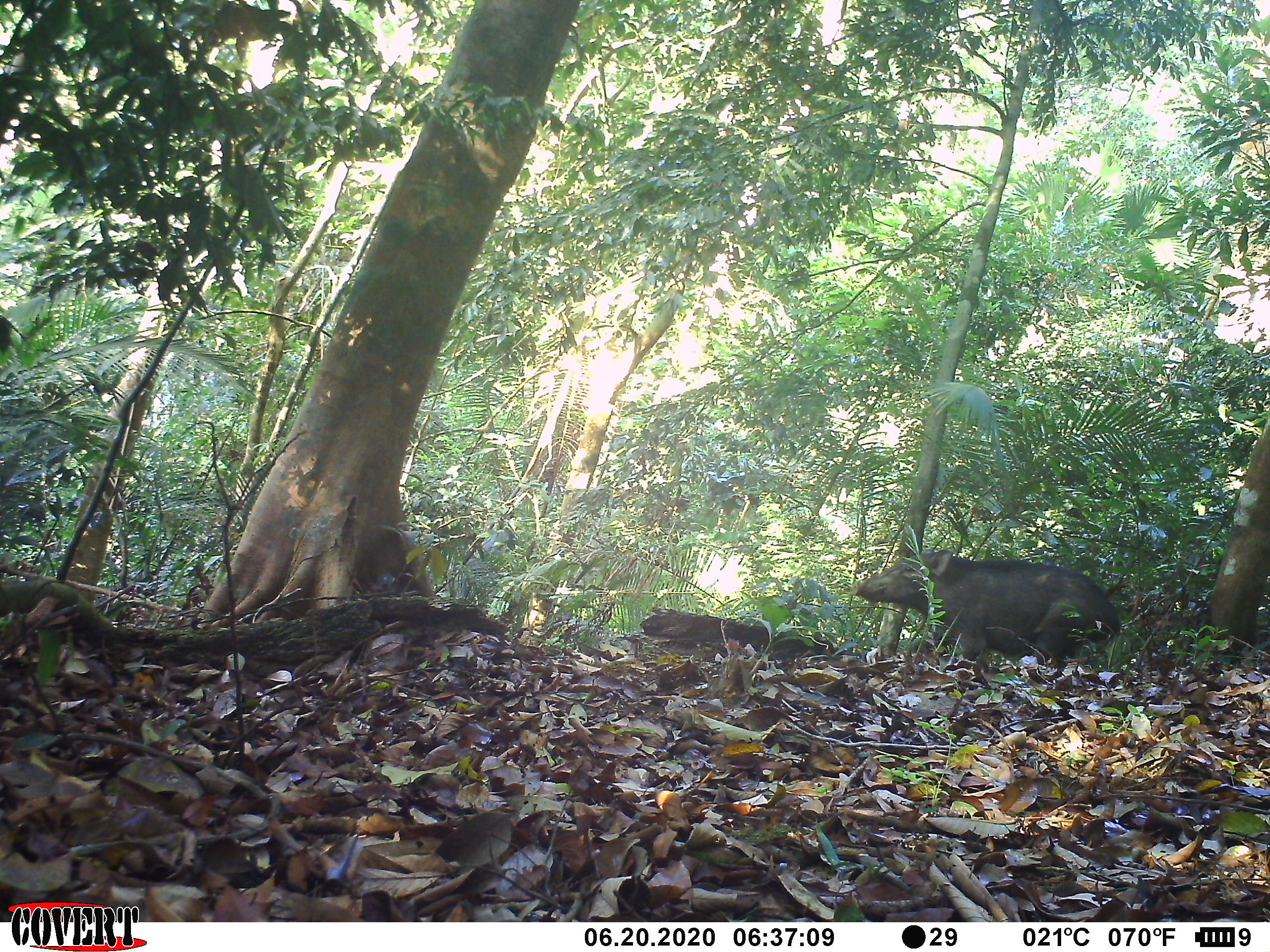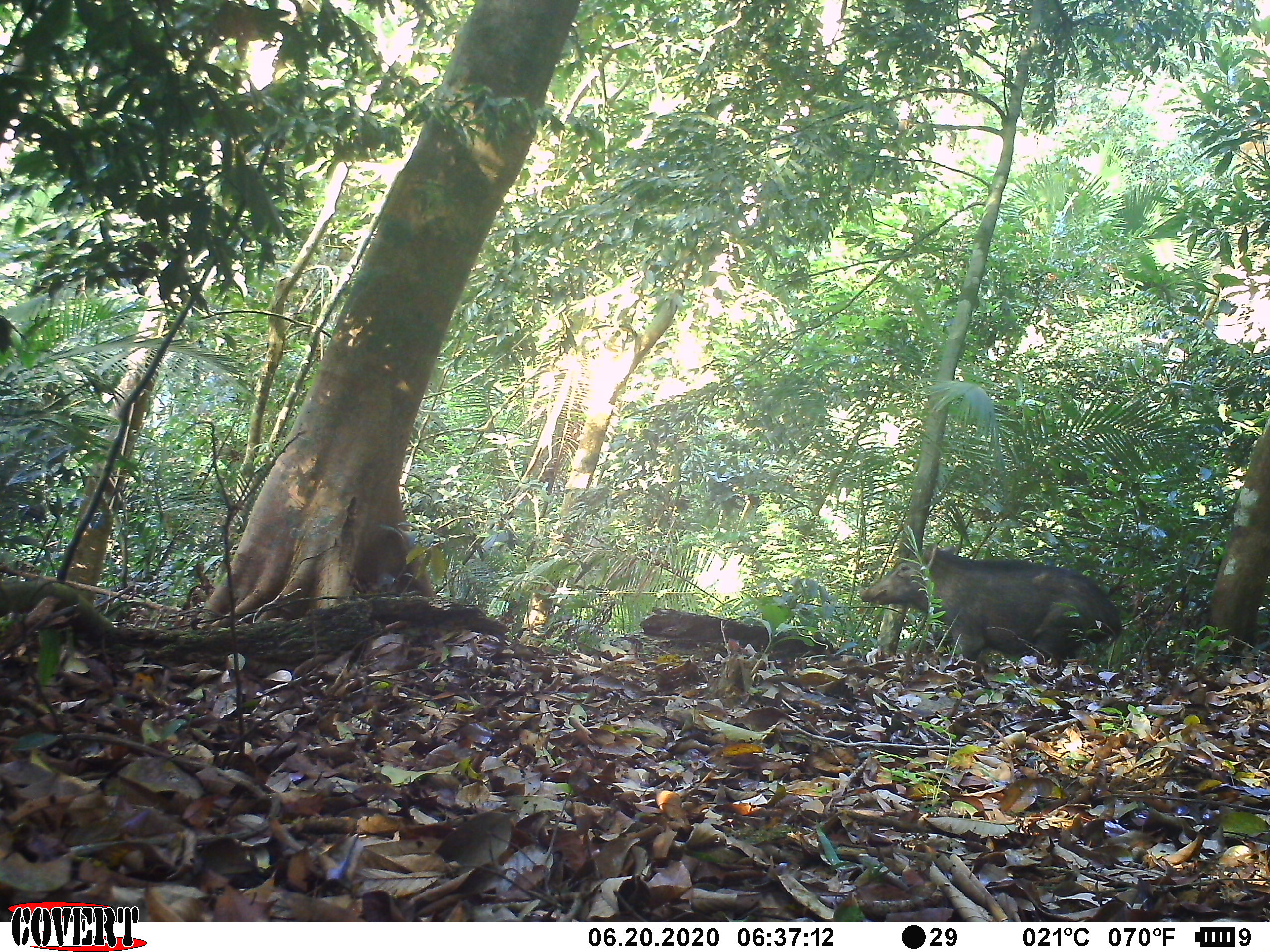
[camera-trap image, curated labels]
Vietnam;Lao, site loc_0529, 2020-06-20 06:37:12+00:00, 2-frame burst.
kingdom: Animalia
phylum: Chordata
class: Mammalia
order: Artiodactyla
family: Suidae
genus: Sus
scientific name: Sus scrofa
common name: eurasian wild pig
Eurasian wild pig (Sus scrofa). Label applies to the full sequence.